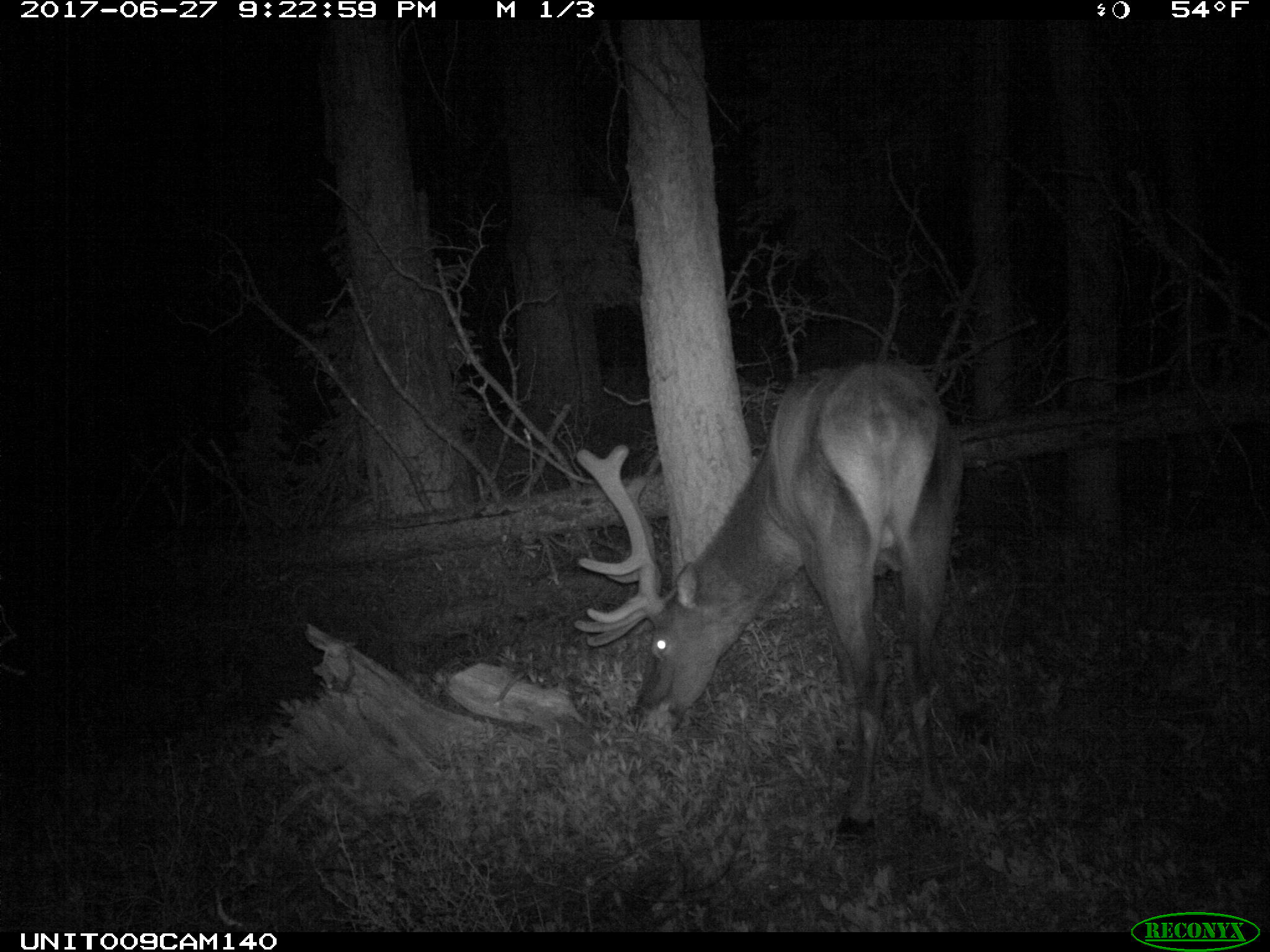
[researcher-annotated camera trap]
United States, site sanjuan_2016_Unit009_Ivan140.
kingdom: Animalia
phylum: Chordata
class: Mammalia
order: Artiodactyla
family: Cervidae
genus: Cervus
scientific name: Cervus elaphus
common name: red deer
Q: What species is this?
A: Cervus elaphus (red deer).